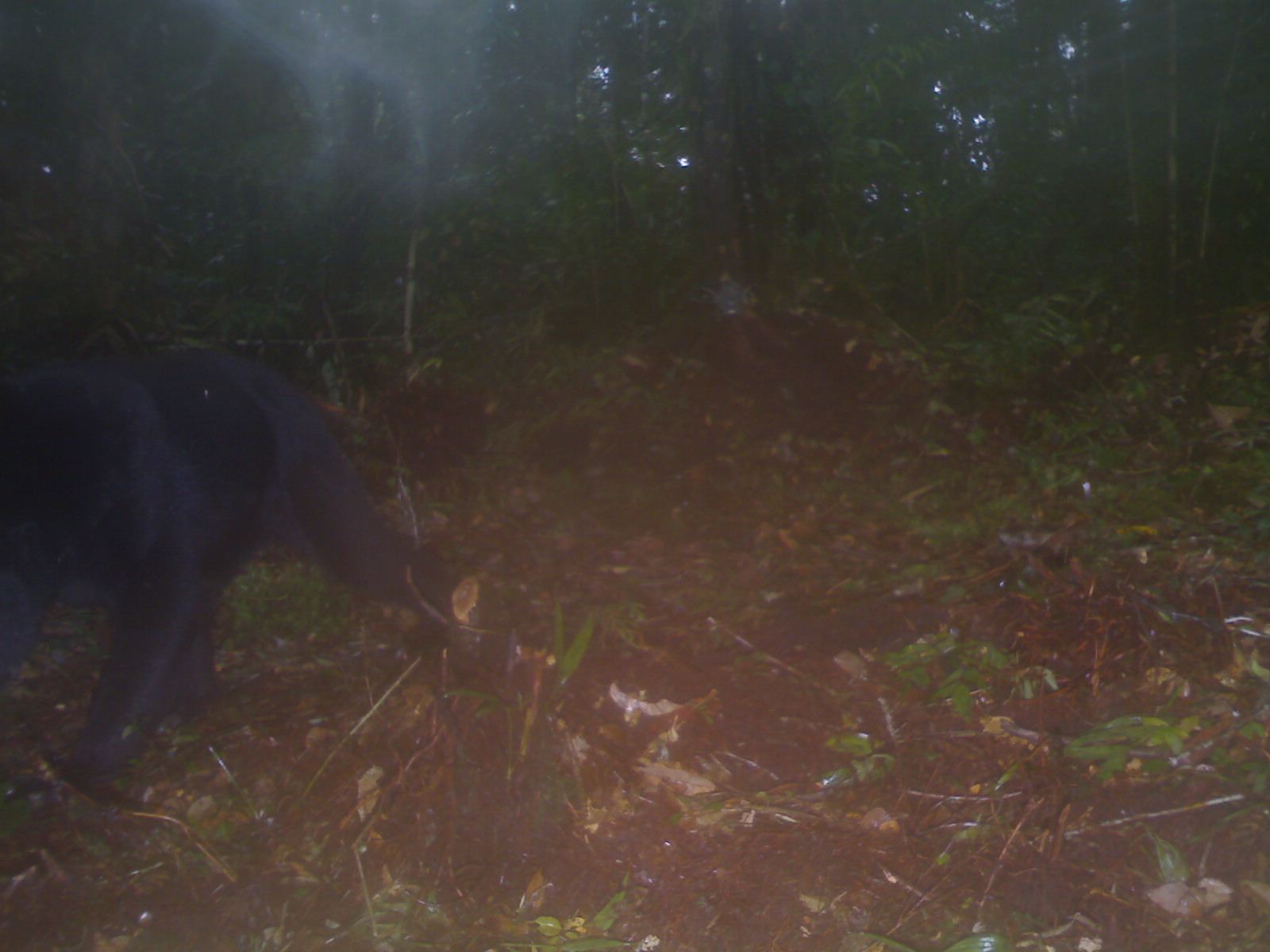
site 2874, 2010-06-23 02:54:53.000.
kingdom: Animalia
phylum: Chordata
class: Mammalia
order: Carnivora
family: Ursidae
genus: Helarctos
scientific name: Helarctos malayanus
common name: sun bear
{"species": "Helarctos malayanus (sun bear)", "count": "1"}